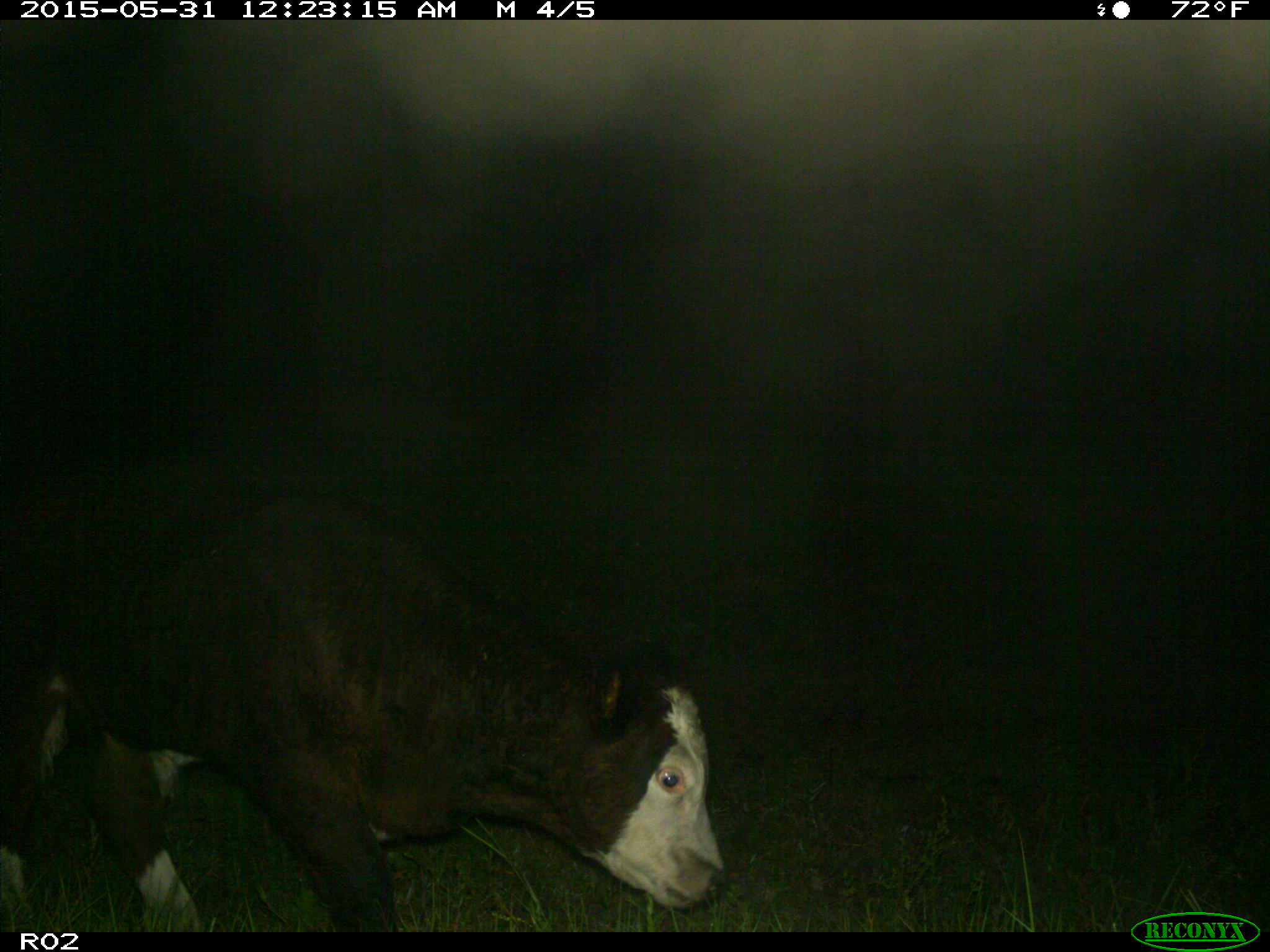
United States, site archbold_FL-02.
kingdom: Animalia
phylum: Chordata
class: Mammalia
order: Artiodactyla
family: Bovidae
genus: Bos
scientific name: Bos taurus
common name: domestic cow